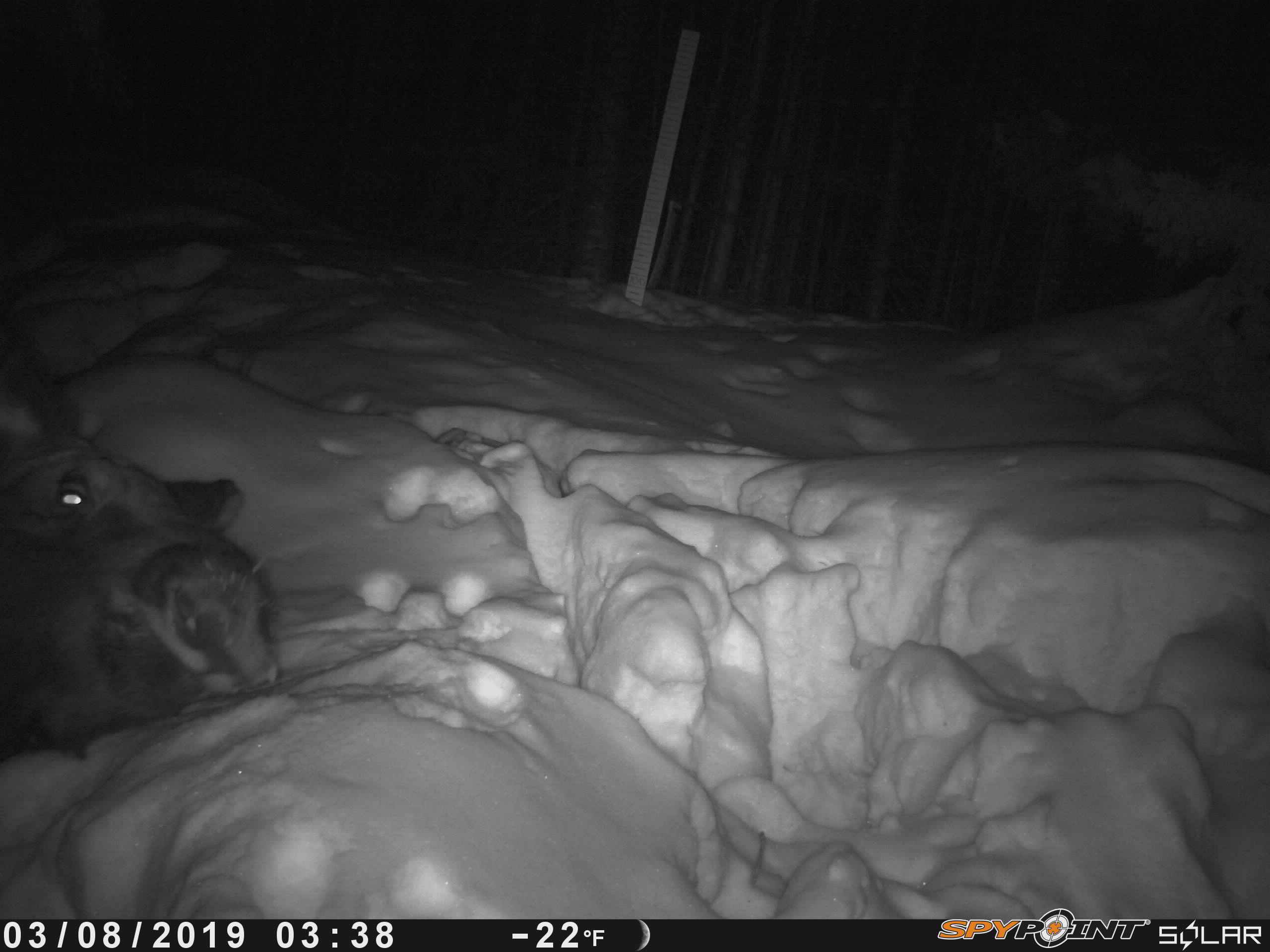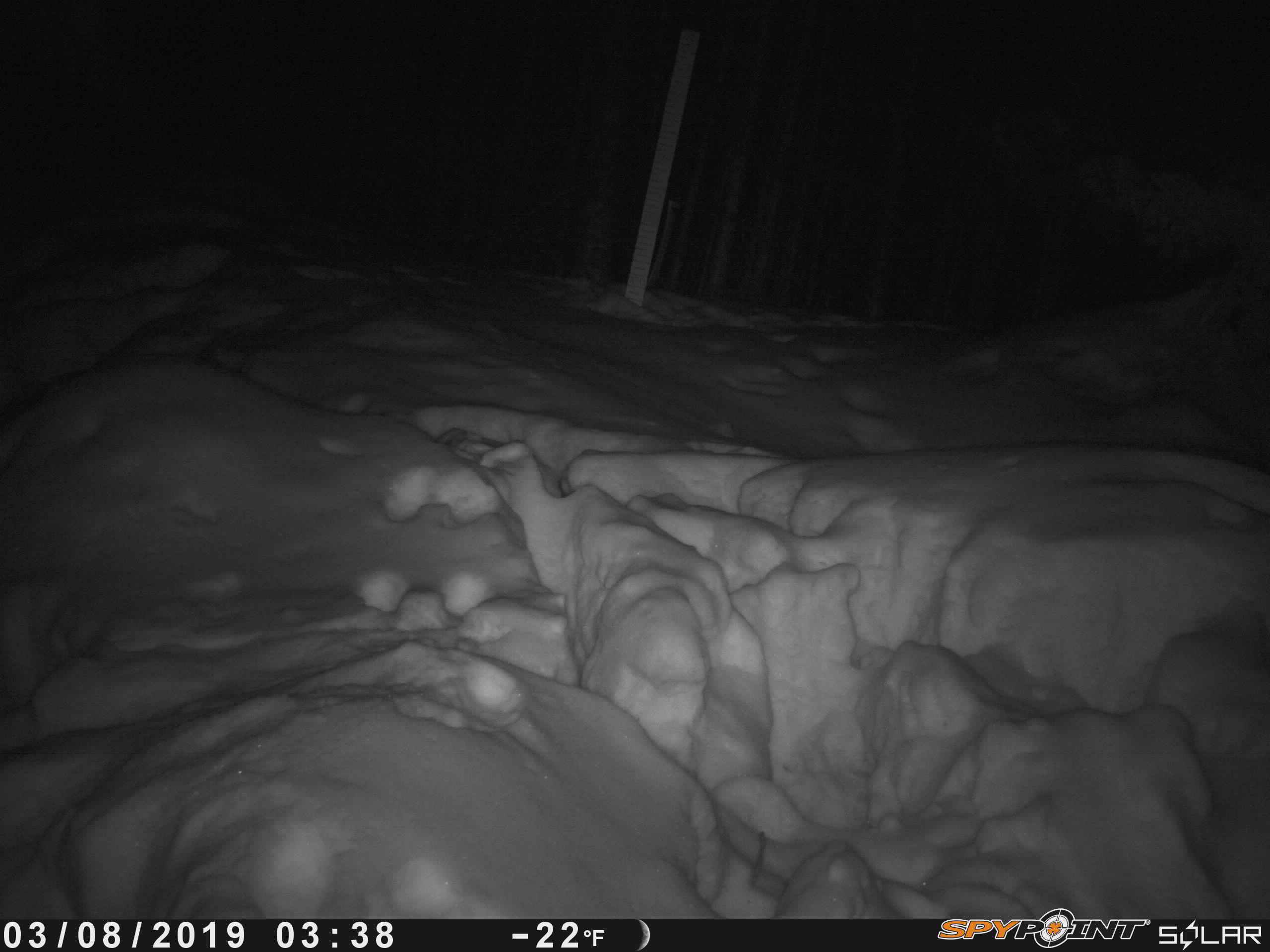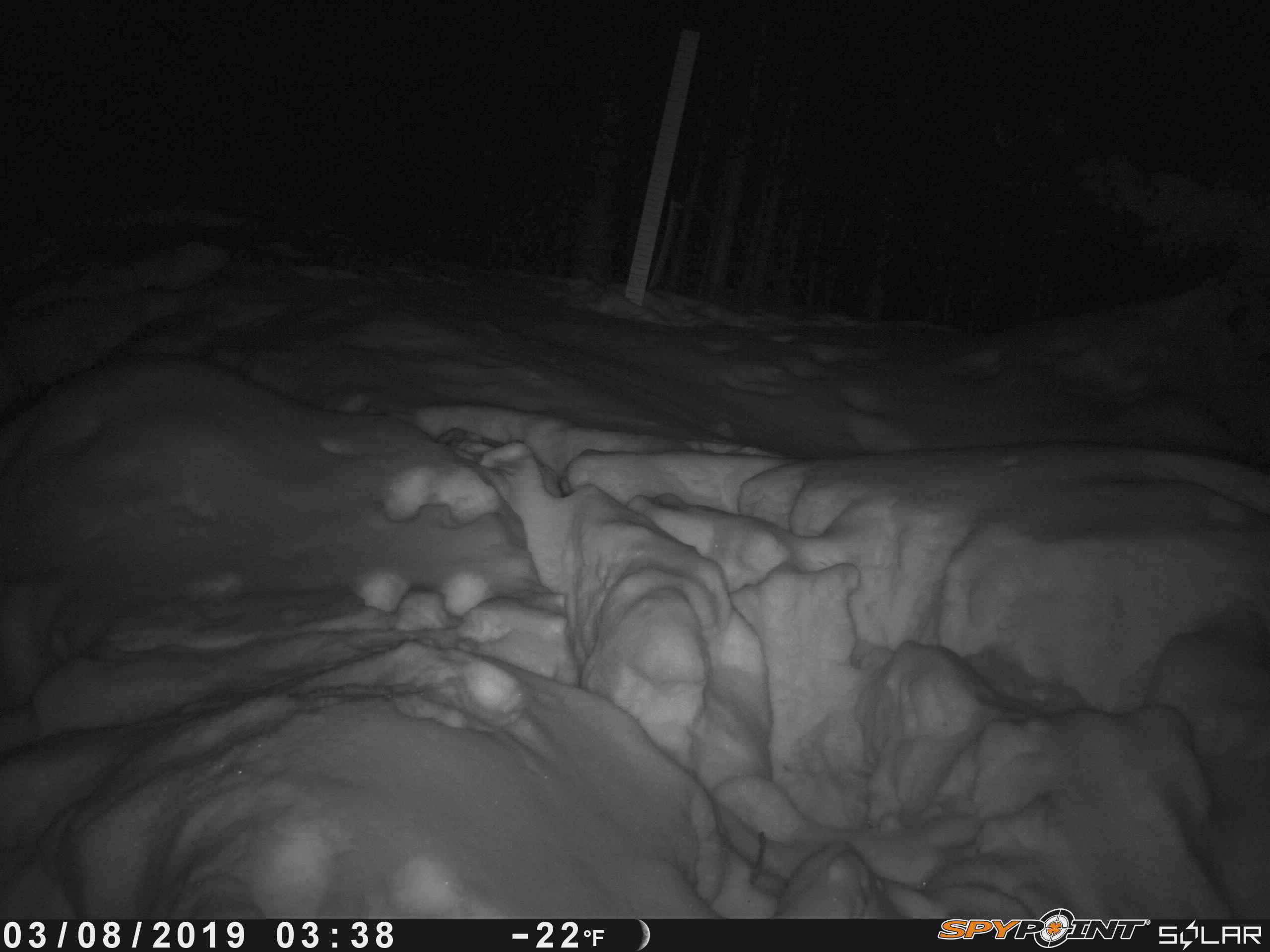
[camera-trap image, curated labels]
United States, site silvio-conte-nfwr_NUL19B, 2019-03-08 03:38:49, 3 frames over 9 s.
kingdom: Animalia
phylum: Chordata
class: Mammalia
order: Artiodactyla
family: Cervidae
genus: Alces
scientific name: Alces alces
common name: moose